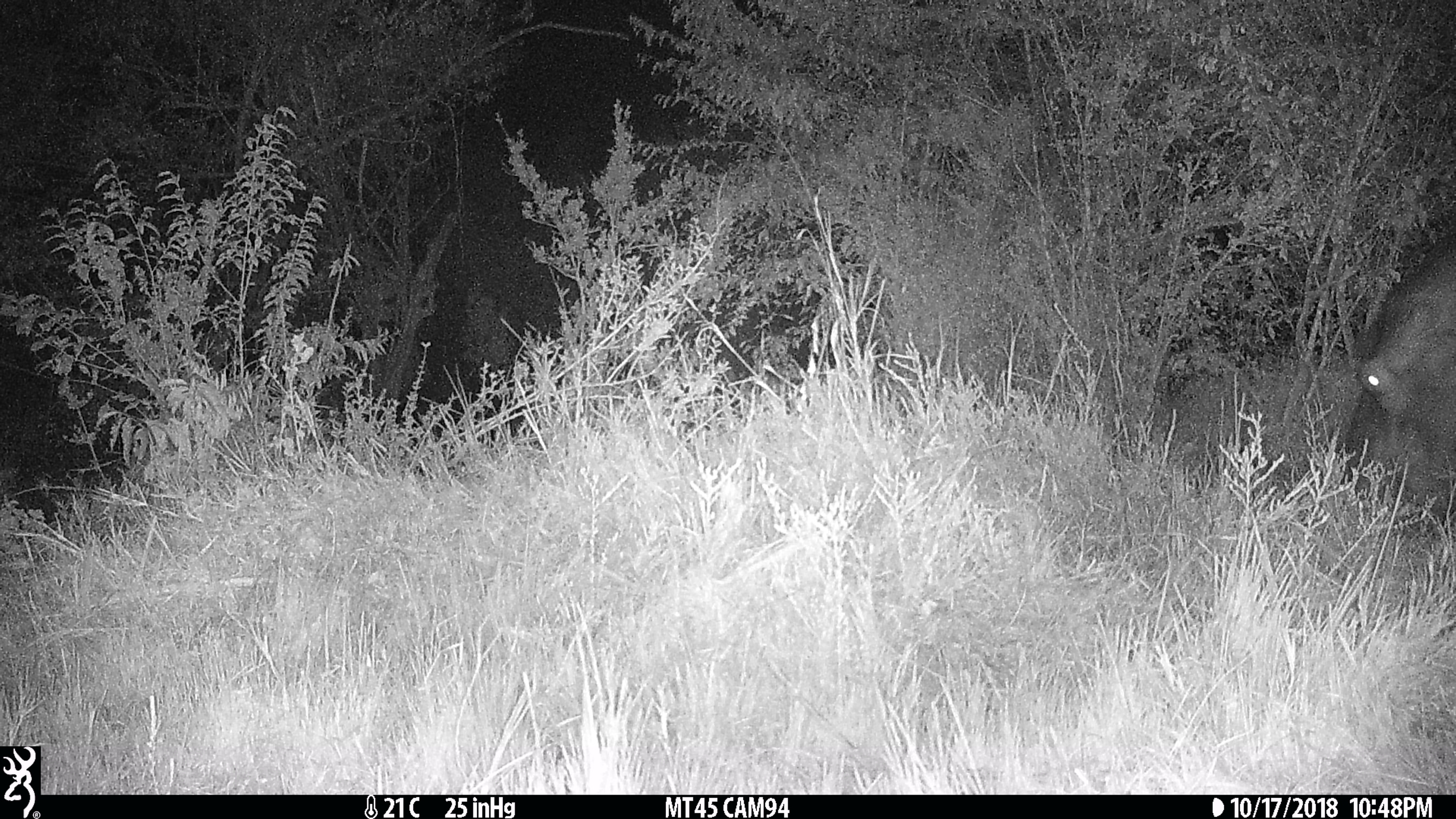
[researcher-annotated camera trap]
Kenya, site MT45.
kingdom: Animalia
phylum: Chordata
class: Mammalia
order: Artiodactyla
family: Hippopotamidae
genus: Hippopotamus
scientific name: Hippopotamus amphibius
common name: hippopotamus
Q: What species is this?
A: Hippopotamus (Hippopotamus amphibius).